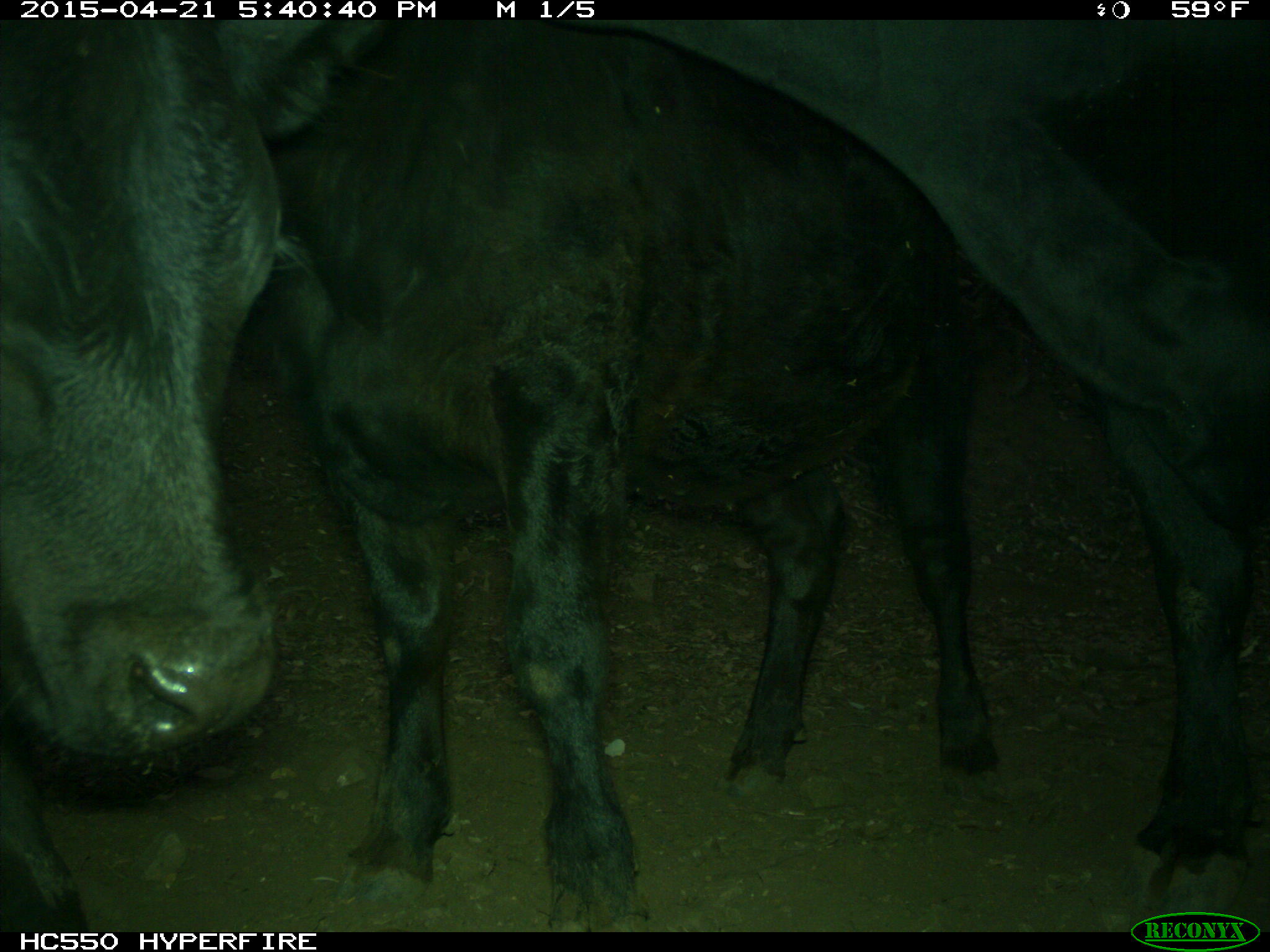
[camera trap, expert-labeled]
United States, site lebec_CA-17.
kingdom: Animalia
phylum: Chordata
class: Mammalia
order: Artiodactyla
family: Bovidae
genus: Bos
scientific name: Bos taurus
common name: domestic cow